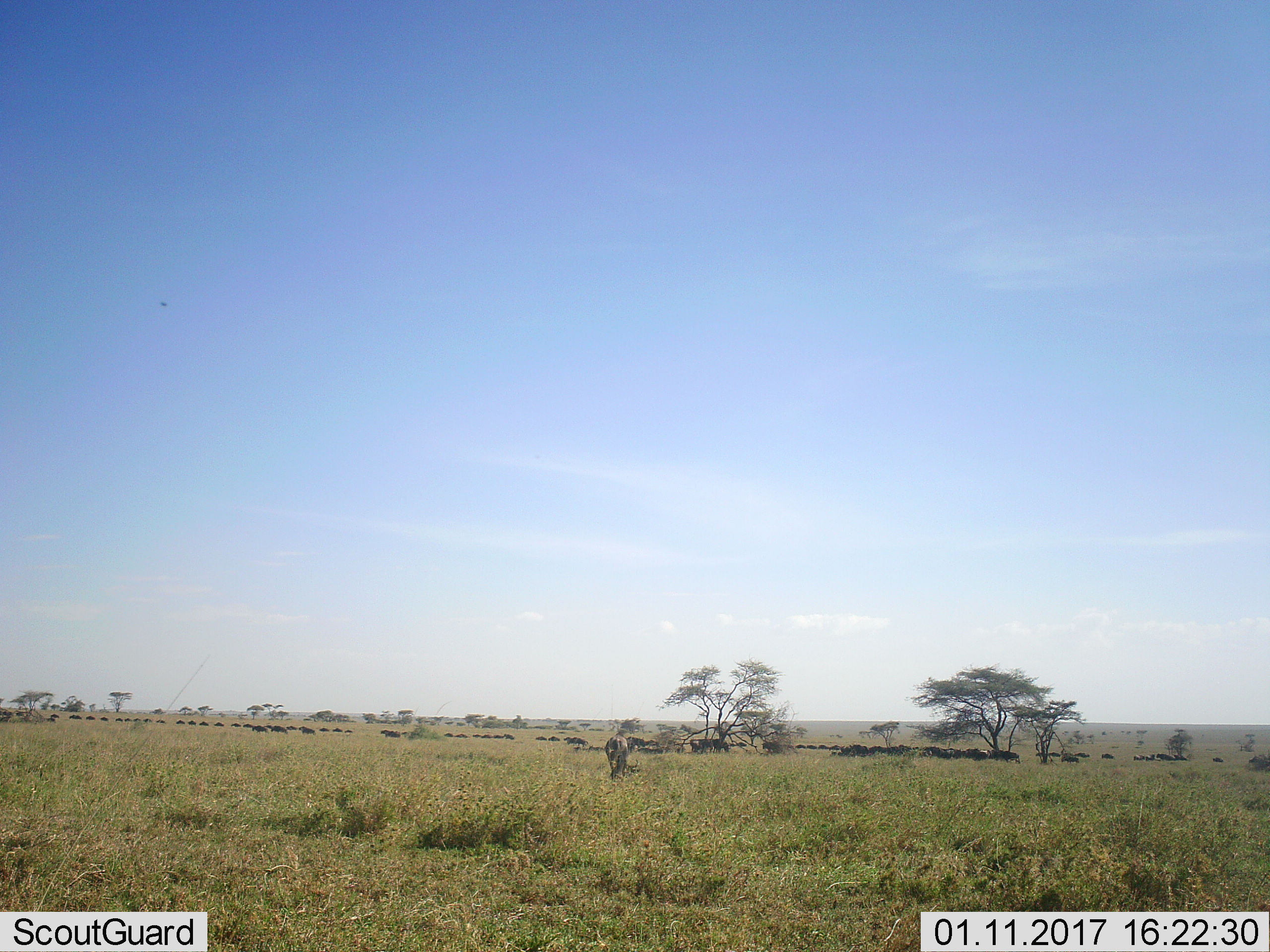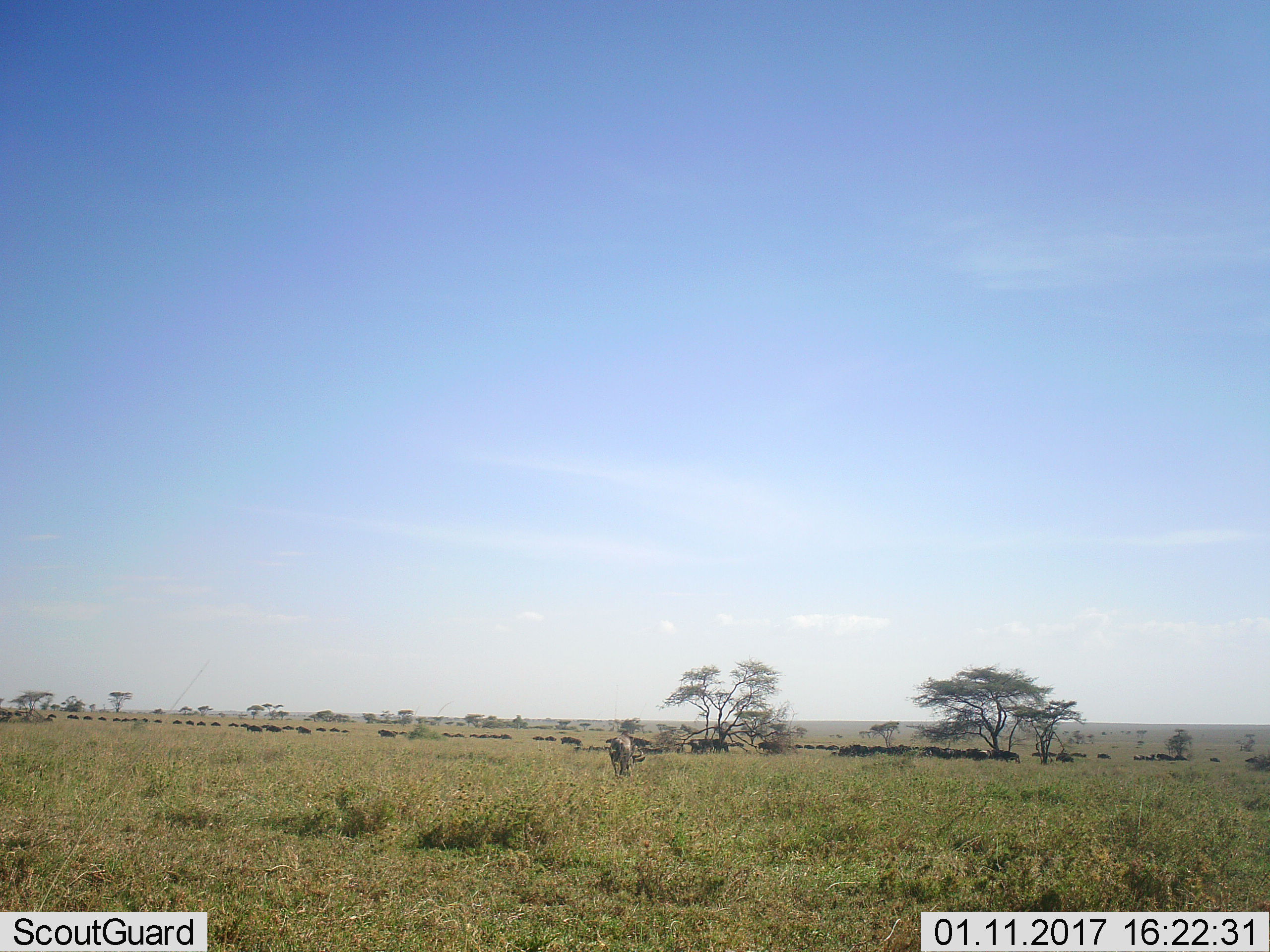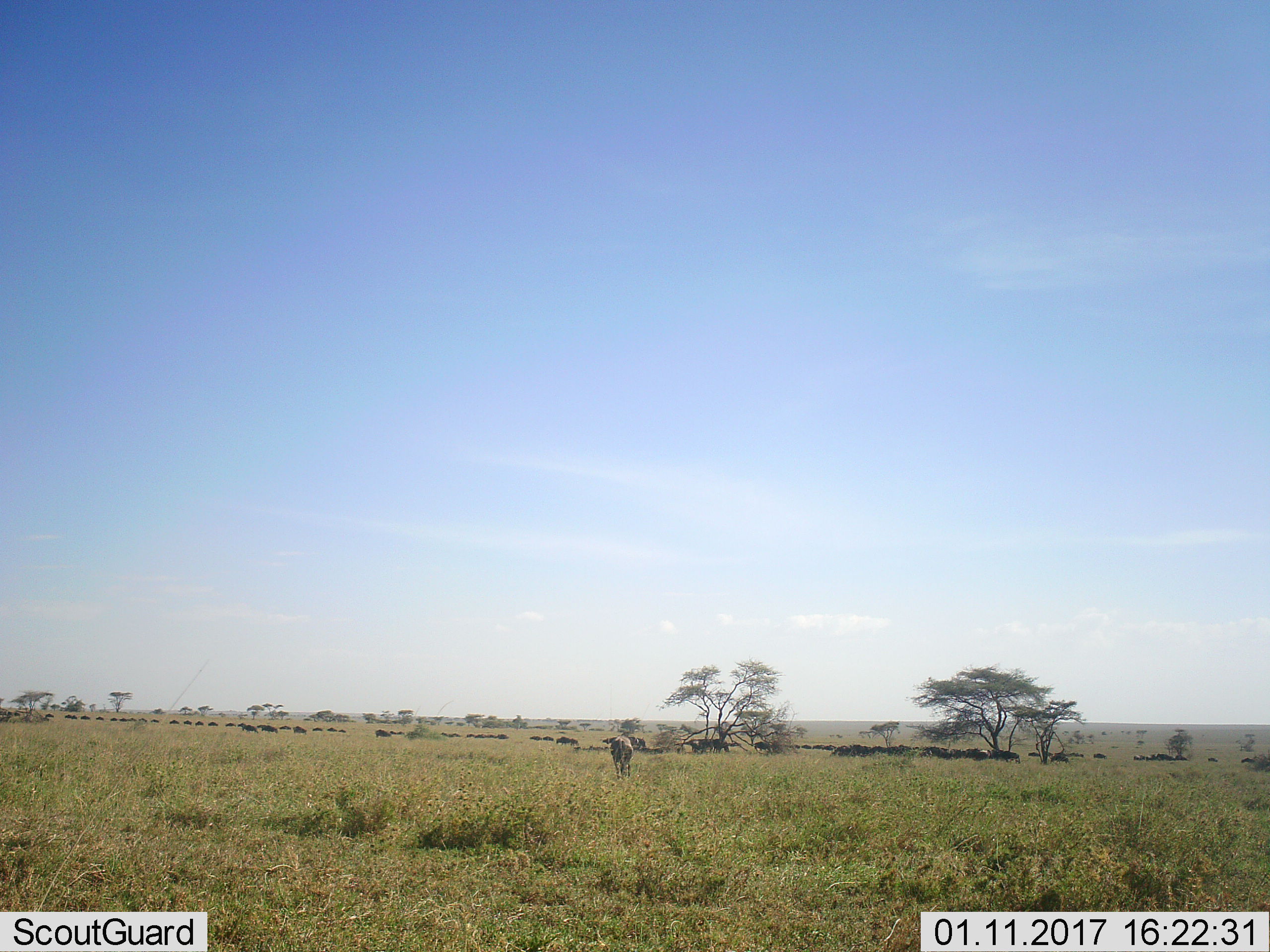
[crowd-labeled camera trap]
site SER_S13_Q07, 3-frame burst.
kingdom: Animalia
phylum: Chordata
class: Mammalia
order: Artiodactyla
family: Bovidae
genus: Connochaetes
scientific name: Connochaetes taurinus taurinus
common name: blue wildebeest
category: wildebeestblue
Wildebeestblue (blue wildebeest) (Connochaetes taurinus taurinus), count 51+. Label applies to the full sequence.